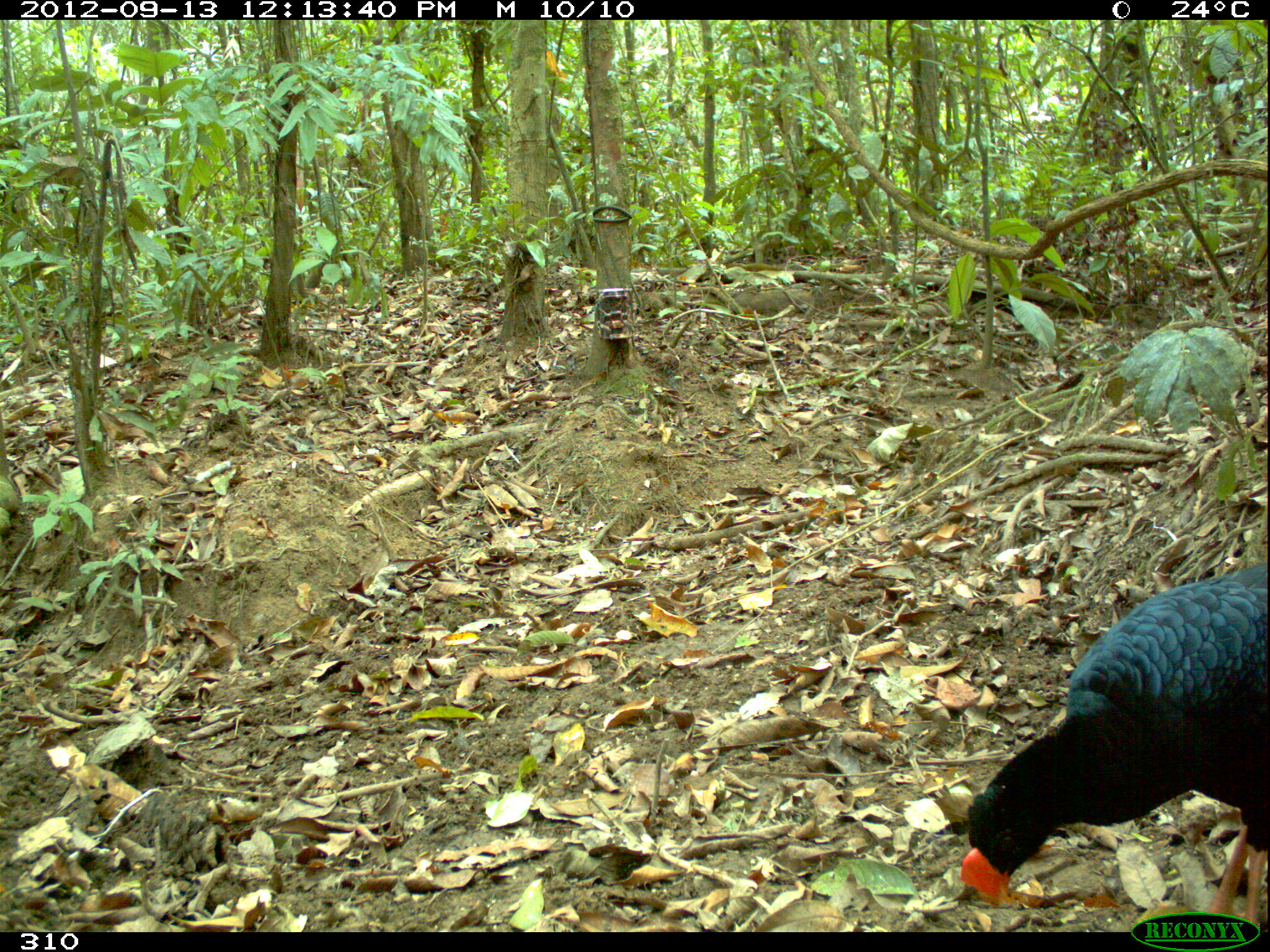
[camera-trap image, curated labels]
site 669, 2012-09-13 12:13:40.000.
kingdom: Animalia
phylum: Chordata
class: Aves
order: Galliformes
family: Cracidae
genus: Mitu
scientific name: Mitu tuberosum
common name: razor-billed curassow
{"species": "Mitu tuberosum (razor-billed curassow)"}